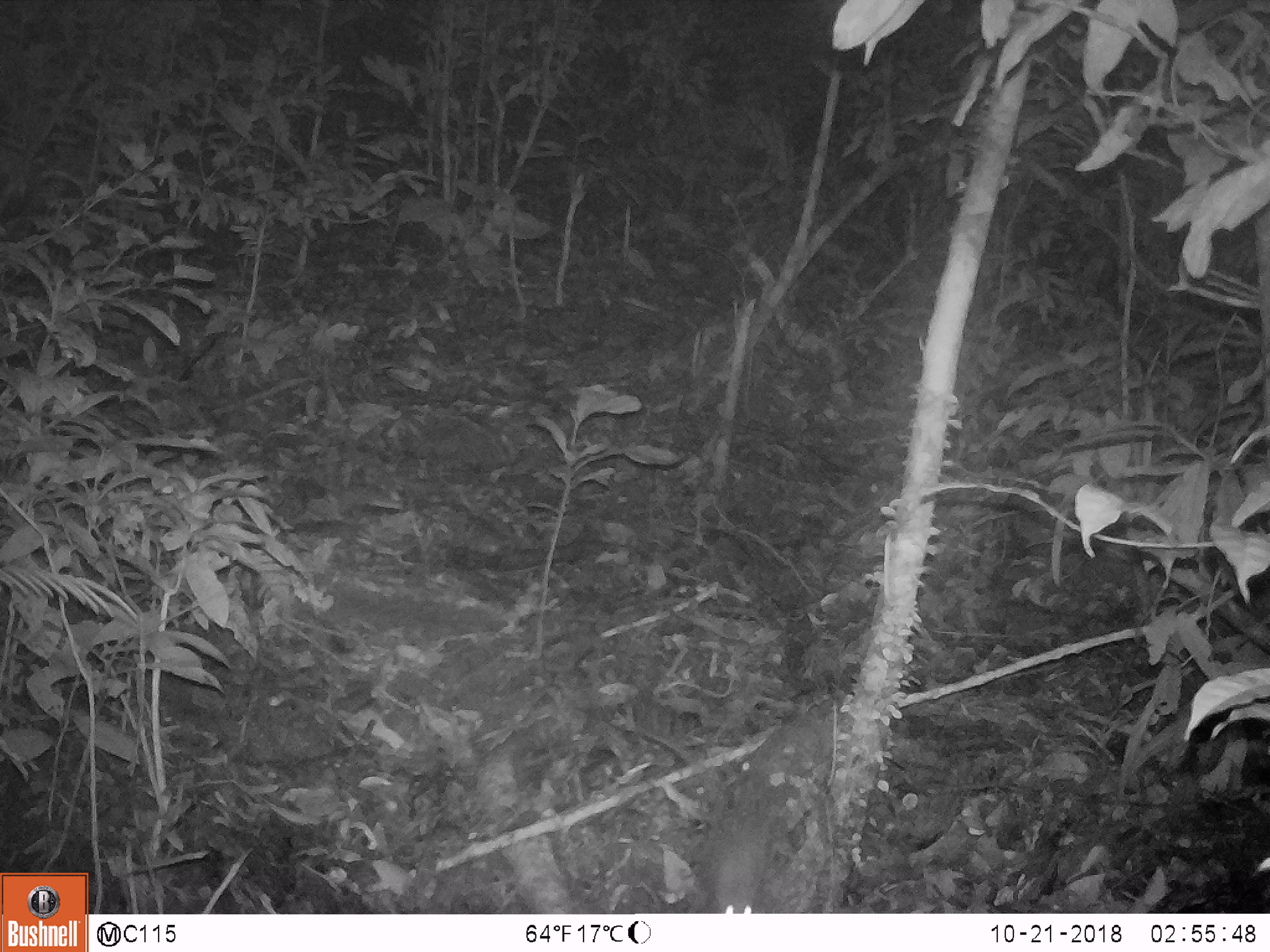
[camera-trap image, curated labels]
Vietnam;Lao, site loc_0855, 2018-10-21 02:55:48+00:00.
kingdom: Animalia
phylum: Chordata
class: Mammalia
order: Rodentia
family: Muridae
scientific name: Muridae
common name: old-world mice and rats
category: unidentified murid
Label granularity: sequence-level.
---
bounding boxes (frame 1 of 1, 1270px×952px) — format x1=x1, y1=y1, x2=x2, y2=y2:
unidentified murid: x1=649, y1=729, x2=770, y2=914